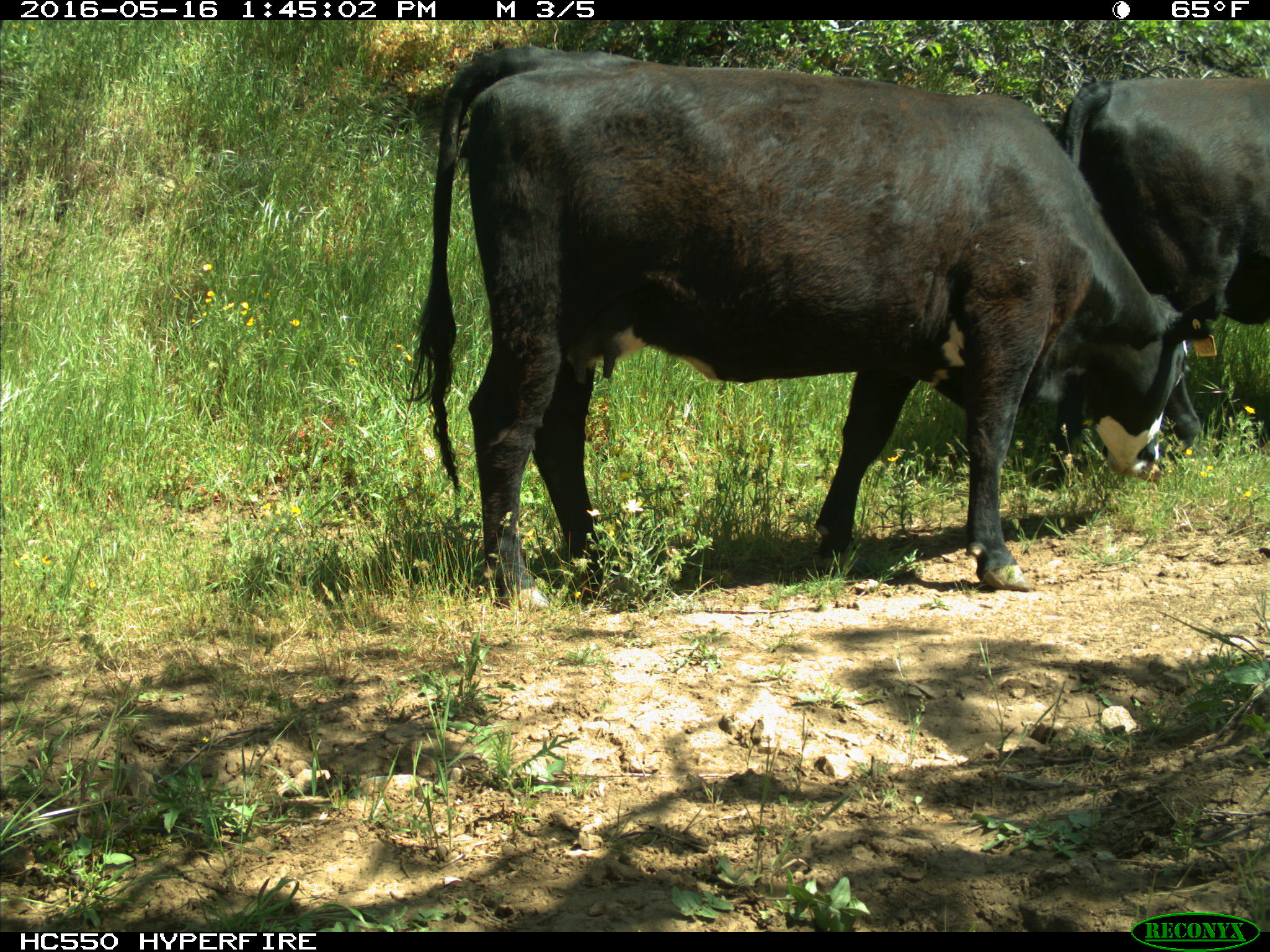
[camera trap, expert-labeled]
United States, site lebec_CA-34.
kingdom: Animalia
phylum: Chordata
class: Mammalia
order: Artiodactyla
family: Bovidae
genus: Bos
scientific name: Bos taurus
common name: domestic cow